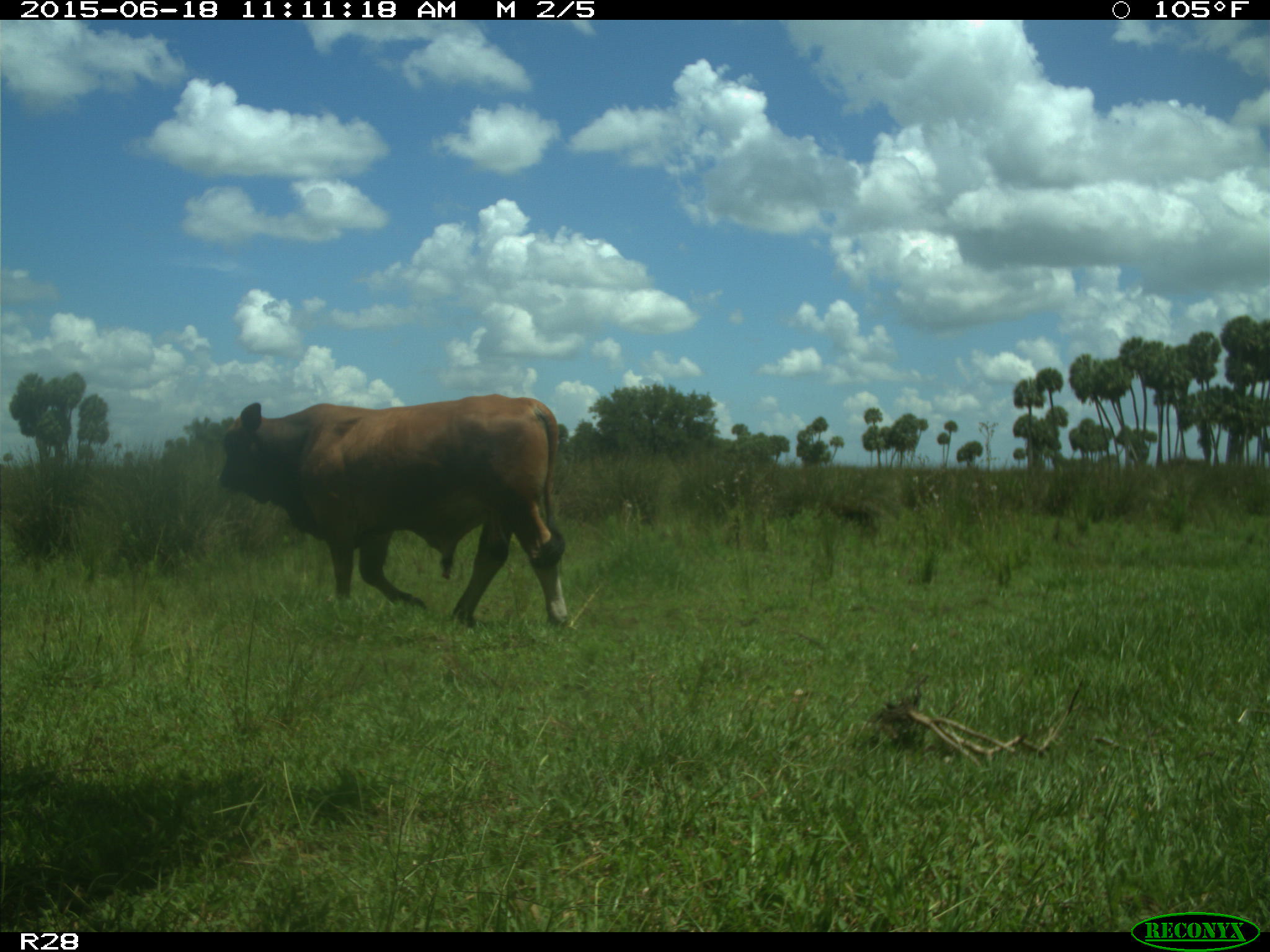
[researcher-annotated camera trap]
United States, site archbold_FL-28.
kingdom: Animalia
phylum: Chordata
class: Mammalia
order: Artiodactyla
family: Bovidae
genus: Bos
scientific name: Bos taurus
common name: domestic cow